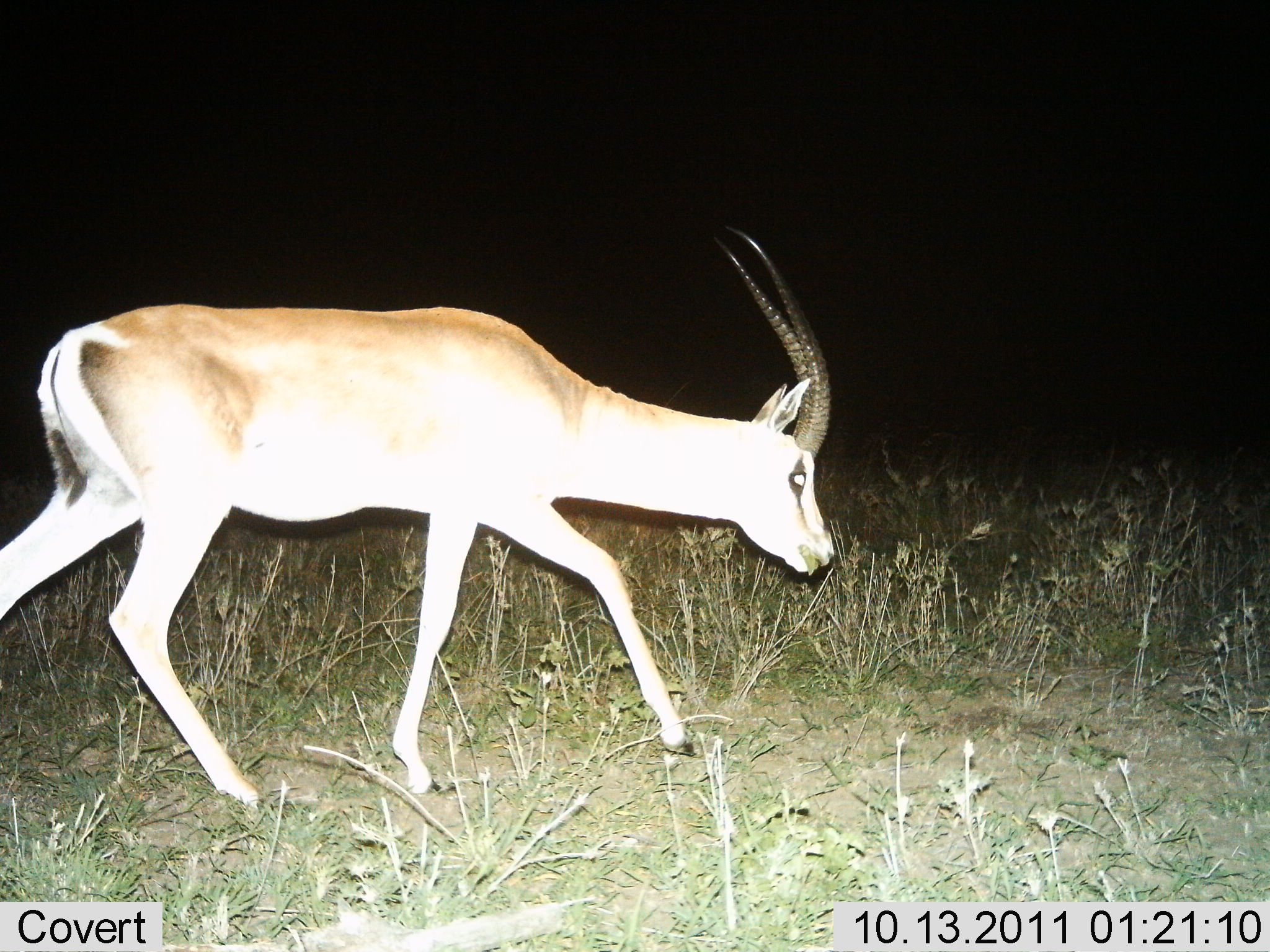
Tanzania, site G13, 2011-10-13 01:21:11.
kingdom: Animalia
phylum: Chordata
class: Mammalia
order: Artiodactyla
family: Bovidae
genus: Nanger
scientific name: Nanger granti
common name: grant's gazelle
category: gazellegrants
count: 1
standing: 17%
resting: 0%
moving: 83%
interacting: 0%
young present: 0%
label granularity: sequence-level